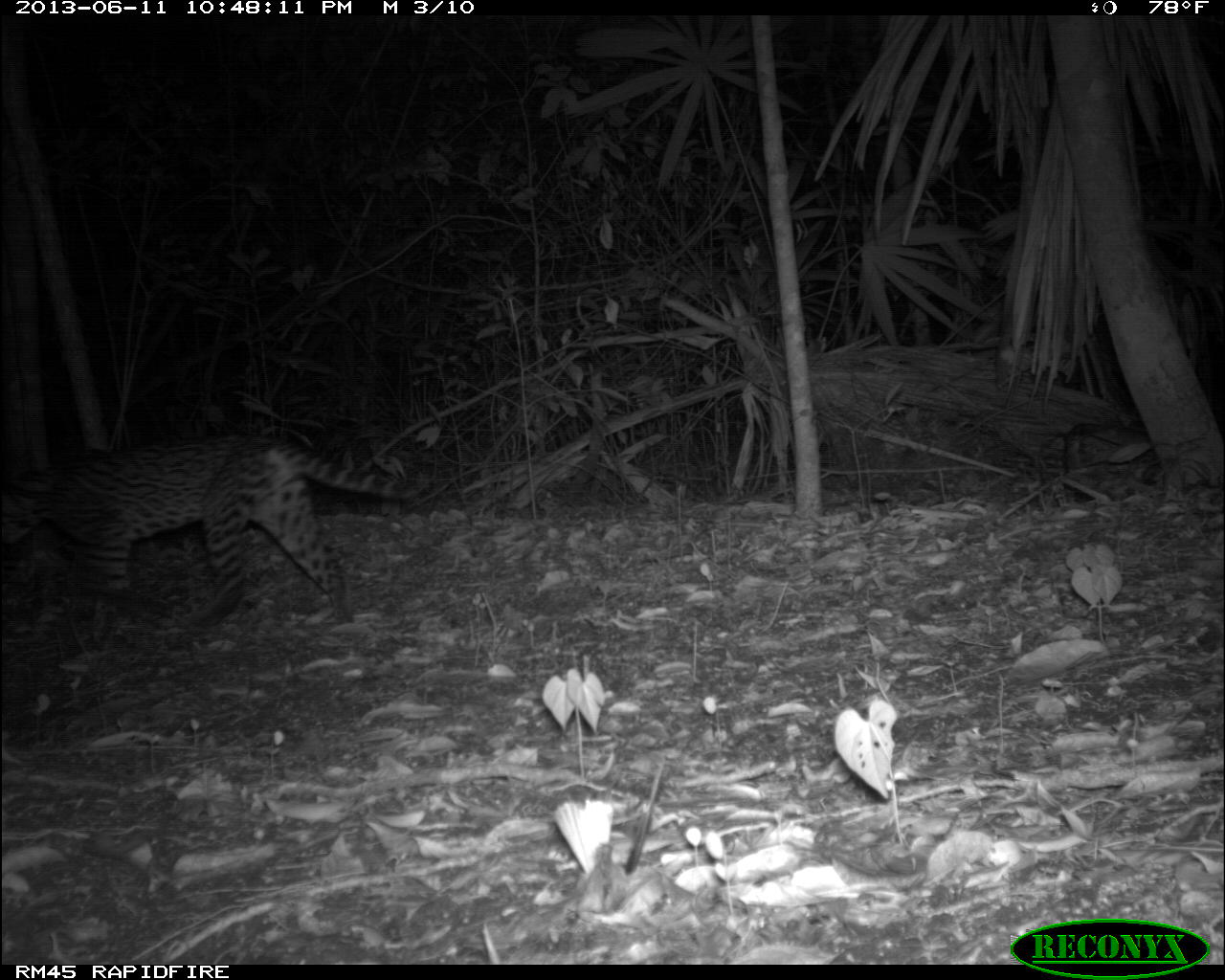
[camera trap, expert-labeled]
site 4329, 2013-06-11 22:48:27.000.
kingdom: Animalia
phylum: Chordata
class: Mammalia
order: Carnivora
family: Felidae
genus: Leopardus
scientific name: Leopardus pardalis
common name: ocelot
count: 1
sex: female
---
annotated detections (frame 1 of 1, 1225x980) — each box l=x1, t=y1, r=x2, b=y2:
leopardus pardalis: l=0, t=435, r=426, b=634